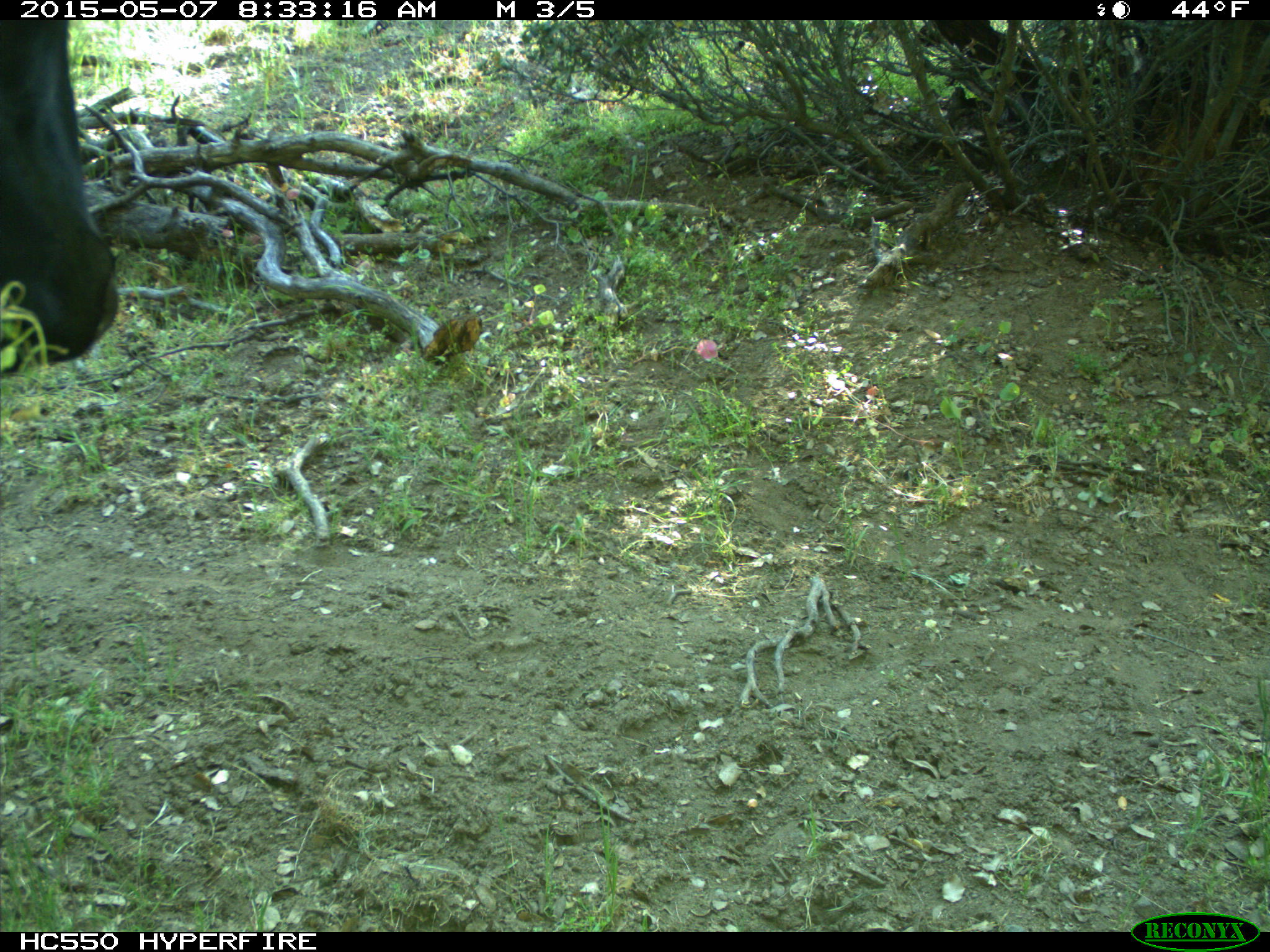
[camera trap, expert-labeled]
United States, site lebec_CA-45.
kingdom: Animalia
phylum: Chordata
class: Mammalia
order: Artiodactyla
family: Bovidae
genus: Bos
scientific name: Bos taurus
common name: domestic cow